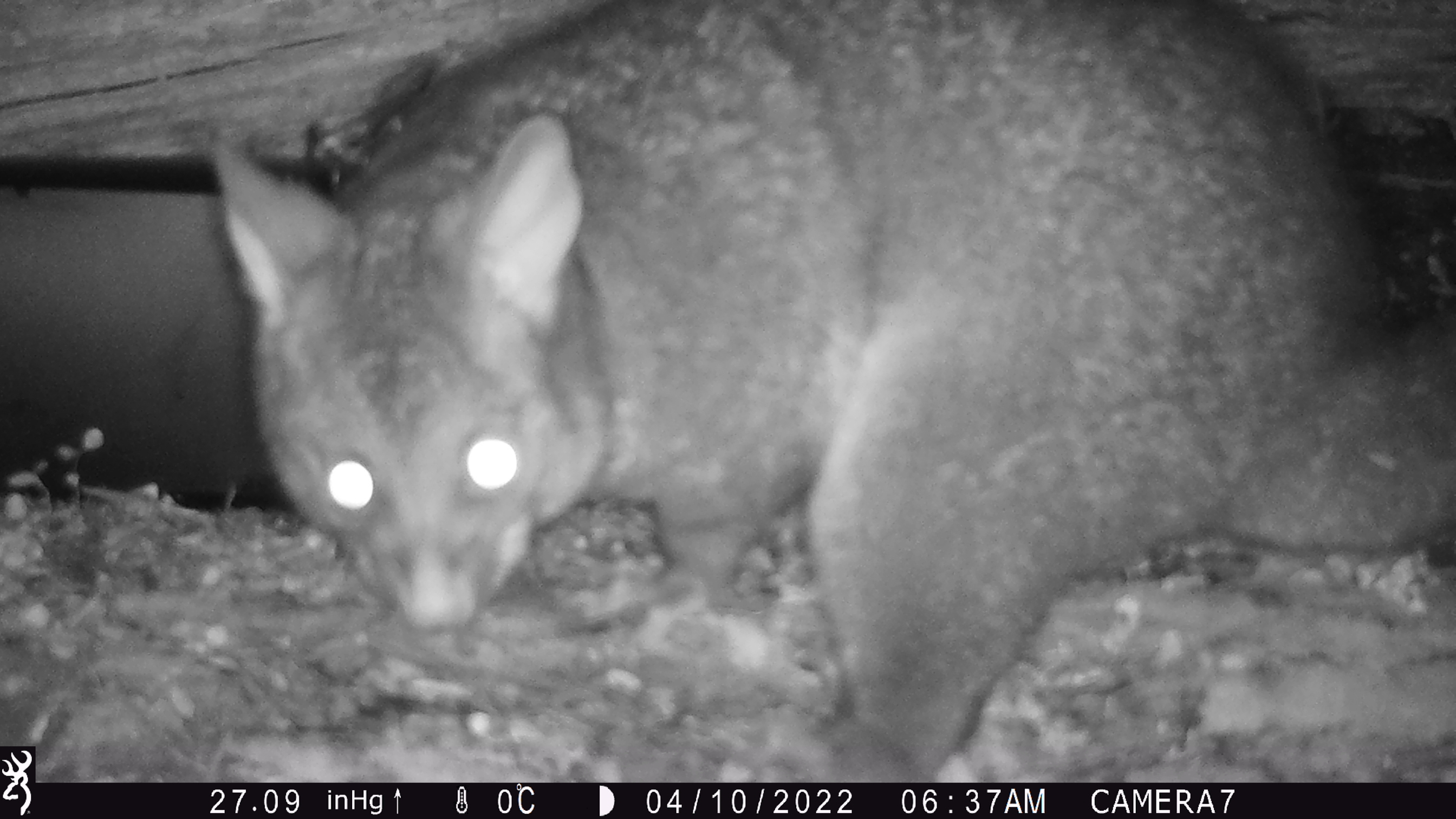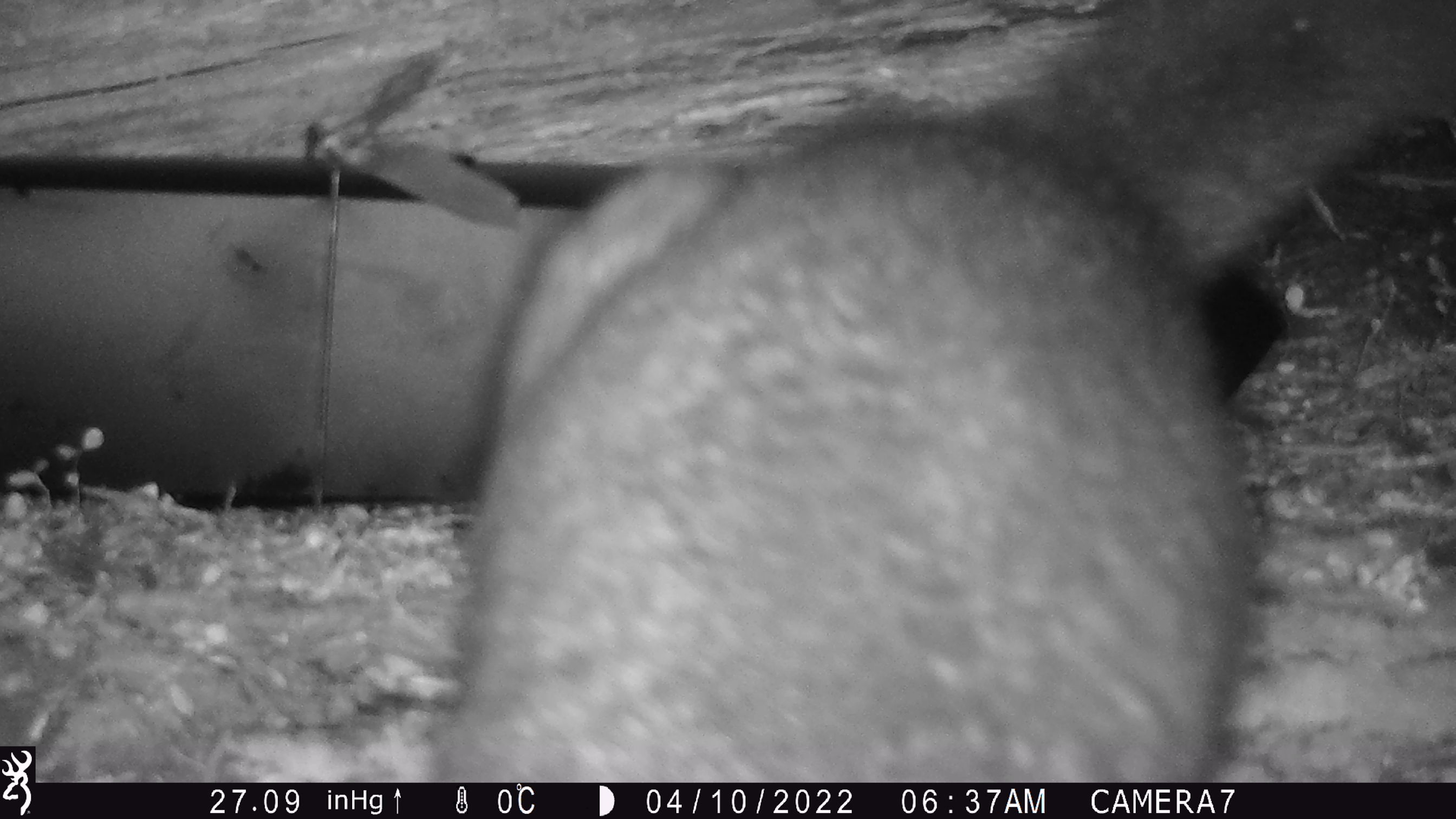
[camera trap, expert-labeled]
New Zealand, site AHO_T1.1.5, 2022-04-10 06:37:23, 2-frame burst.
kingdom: Animalia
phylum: Chordata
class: Mammalia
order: Diprotodontia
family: Phalangeridae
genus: Trichosurus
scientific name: Trichosurus vulpecula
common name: common brushtail possum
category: possum